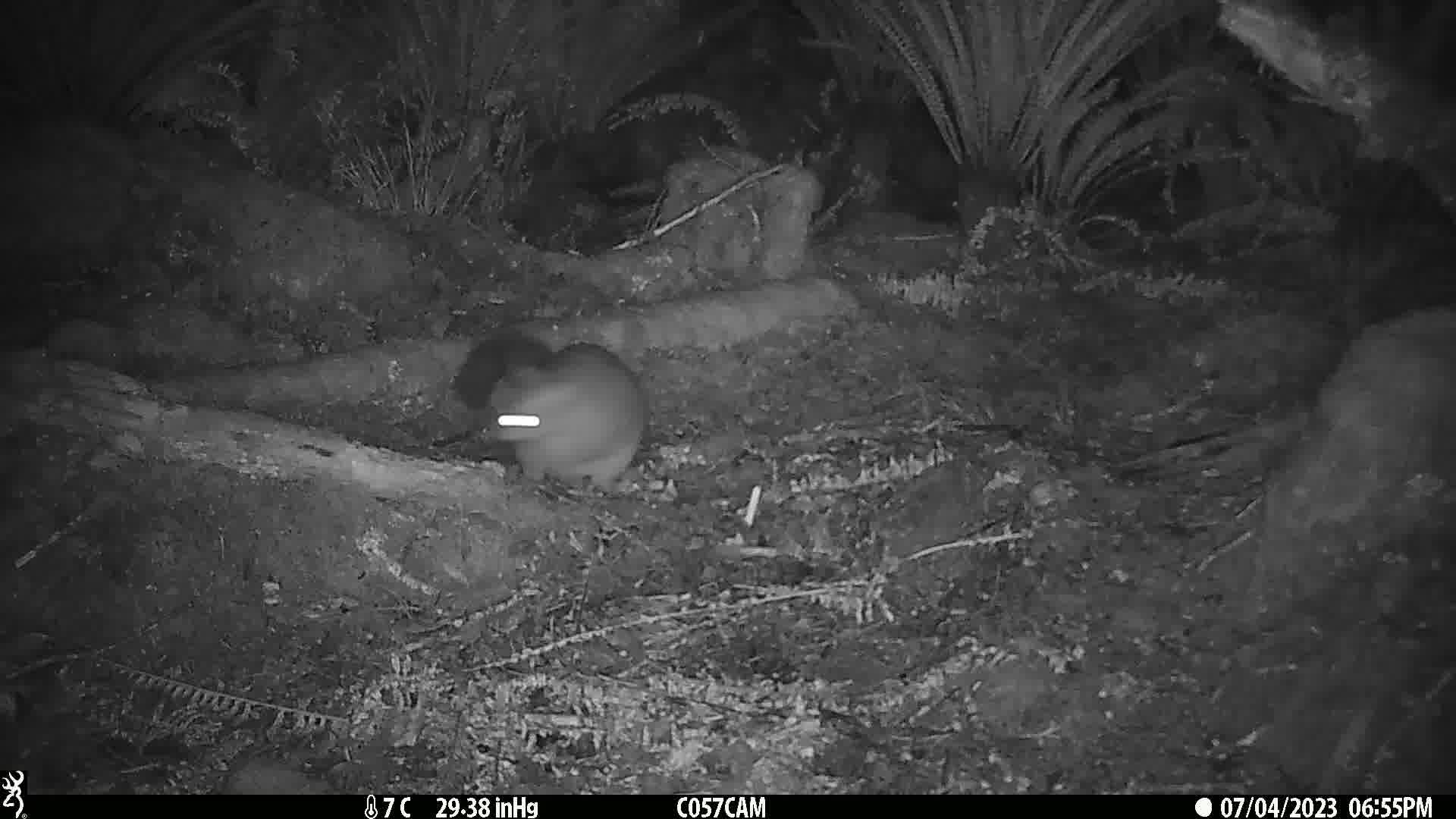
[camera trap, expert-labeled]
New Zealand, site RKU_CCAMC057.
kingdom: Animalia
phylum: Chordata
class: Mammalia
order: Diprotodontia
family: Phalangeridae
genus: Trichosurus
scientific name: Trichosurus vulpecula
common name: common brushtail possum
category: possum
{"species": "possum (common brushtail possum) (Trichosurus vulpecula)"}